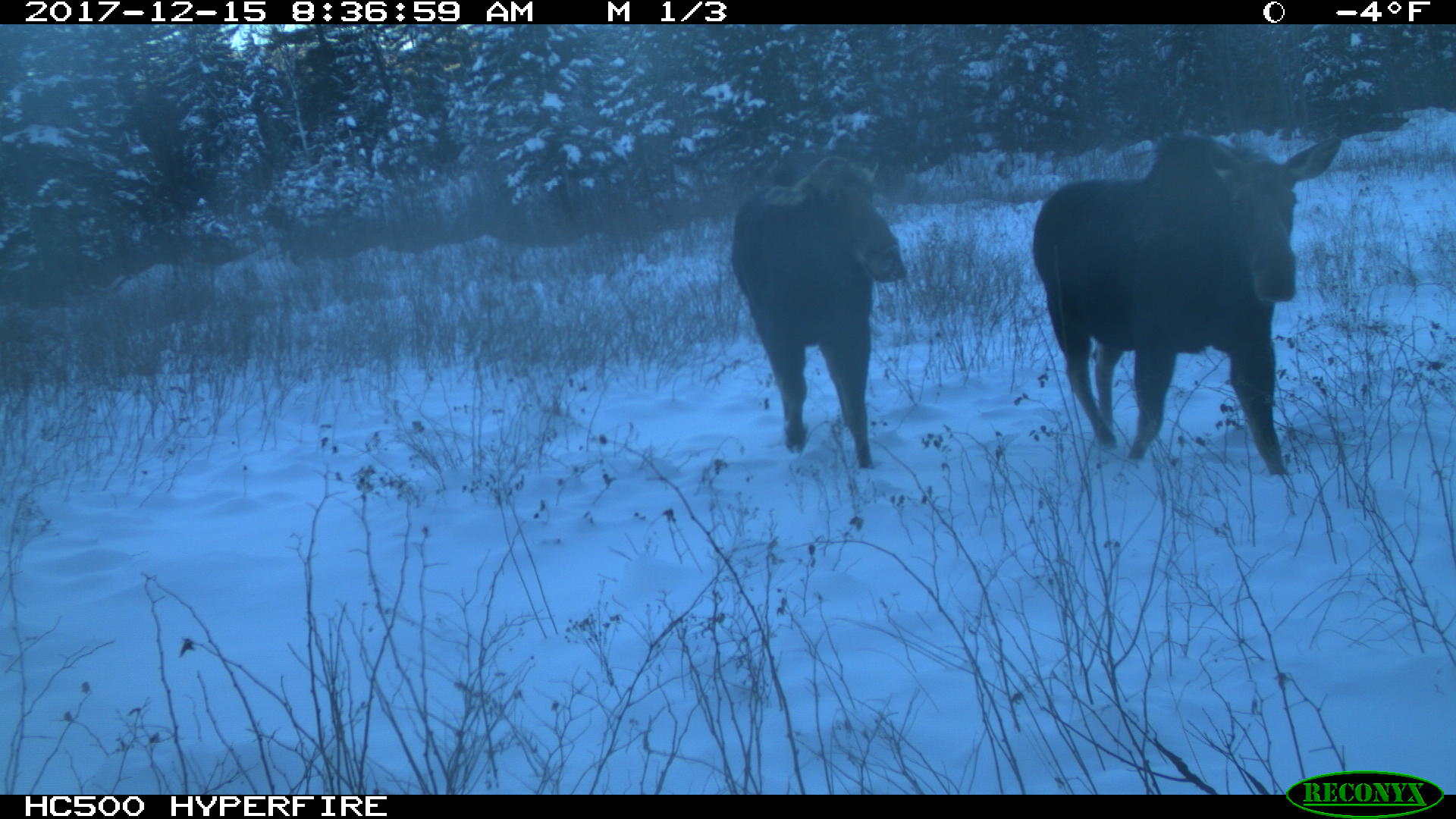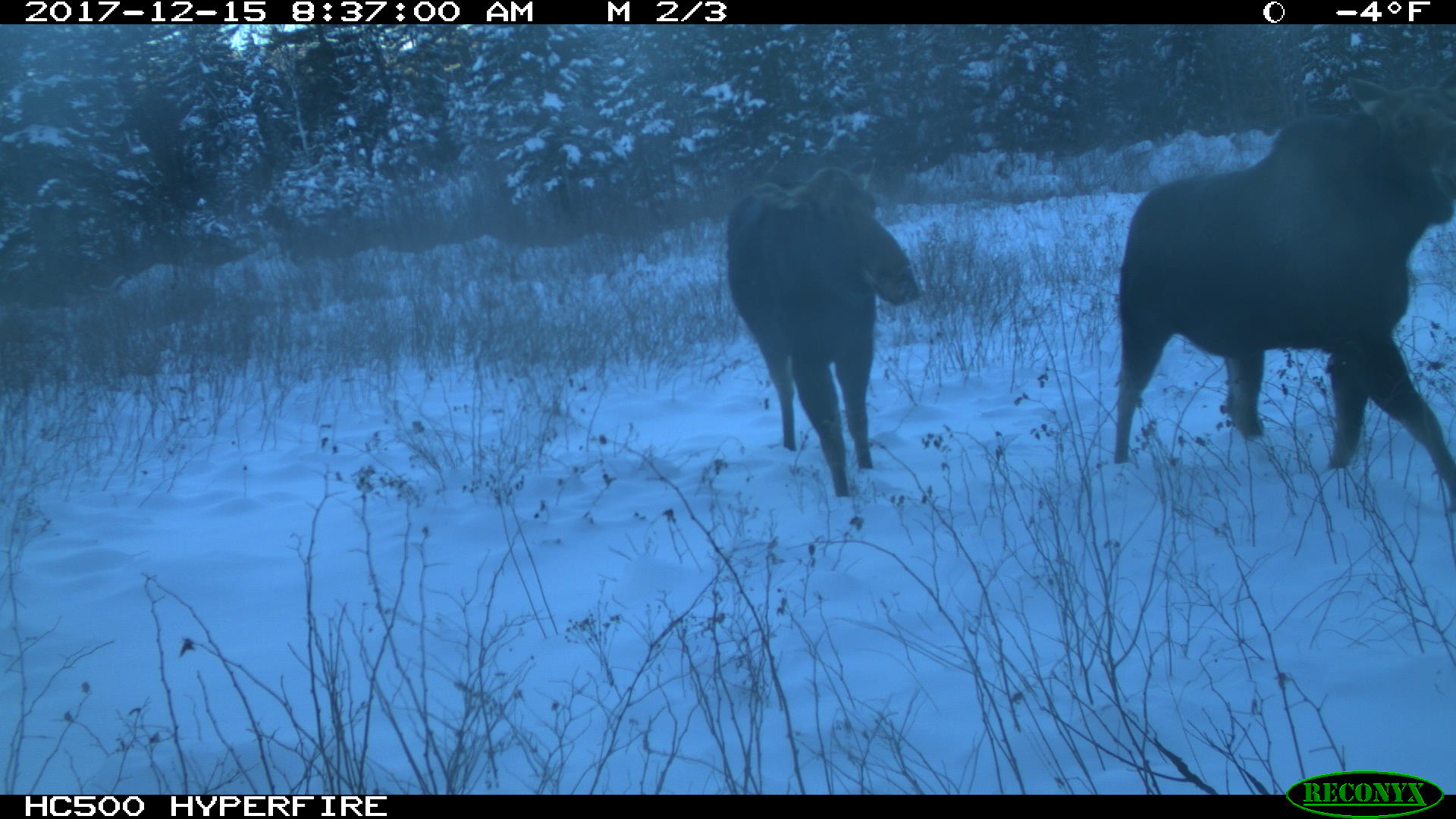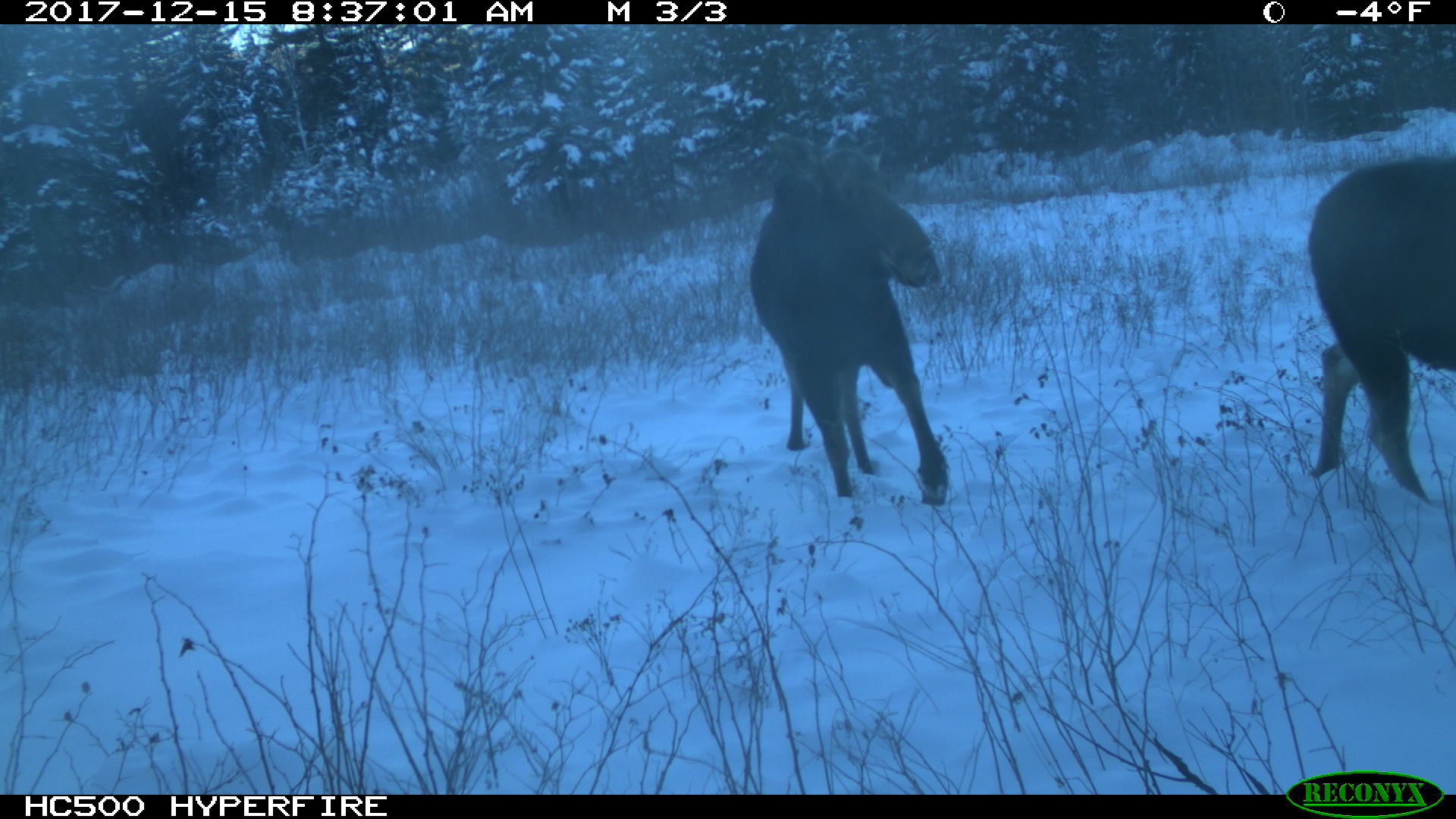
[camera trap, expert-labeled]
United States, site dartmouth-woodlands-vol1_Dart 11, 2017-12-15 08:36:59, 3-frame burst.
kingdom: Animalia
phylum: Chordata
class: Mammalia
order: Artiodactyla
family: Cervidae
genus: Alces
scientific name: Alces alces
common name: moose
Moose (Alces alces).